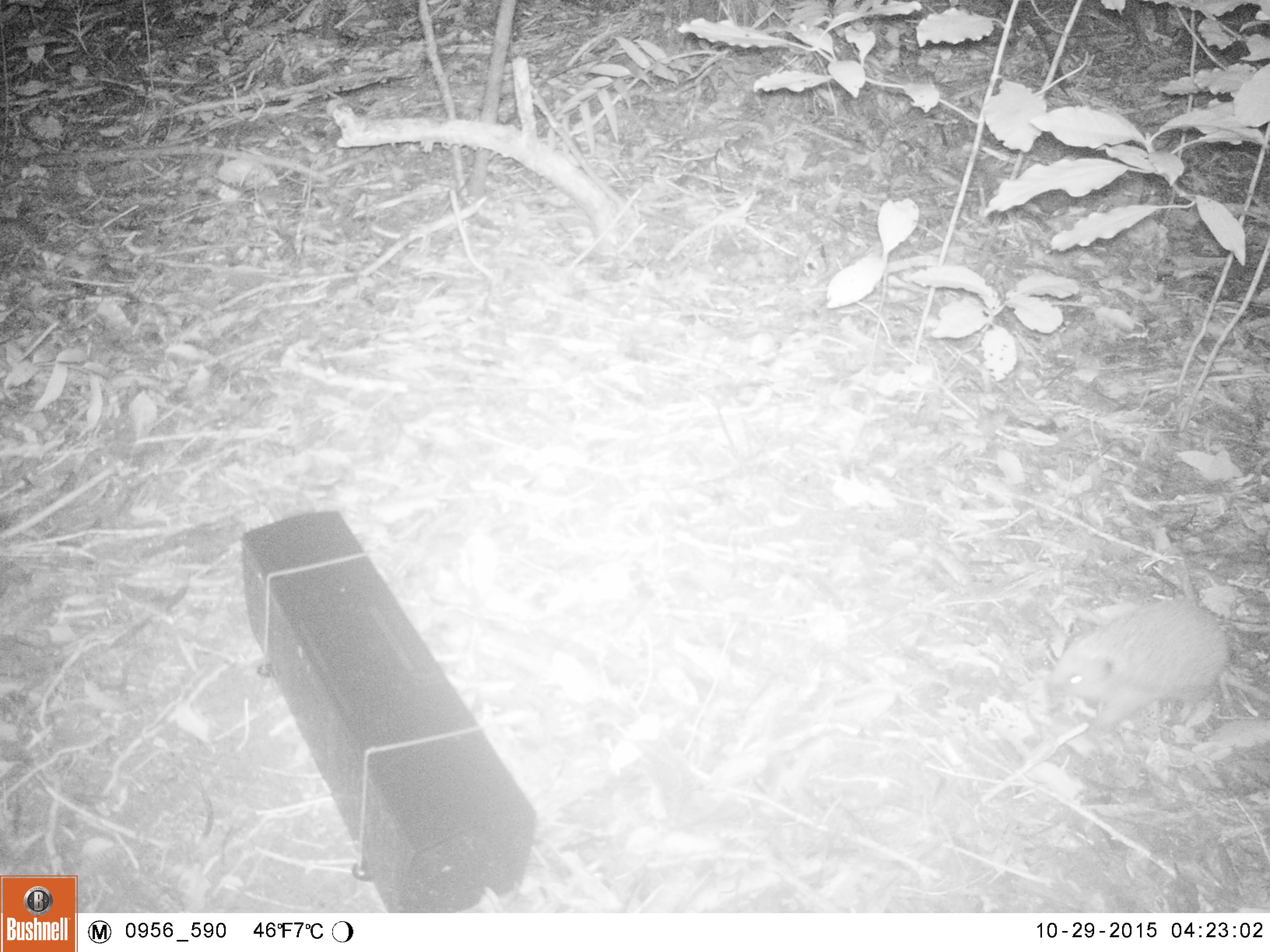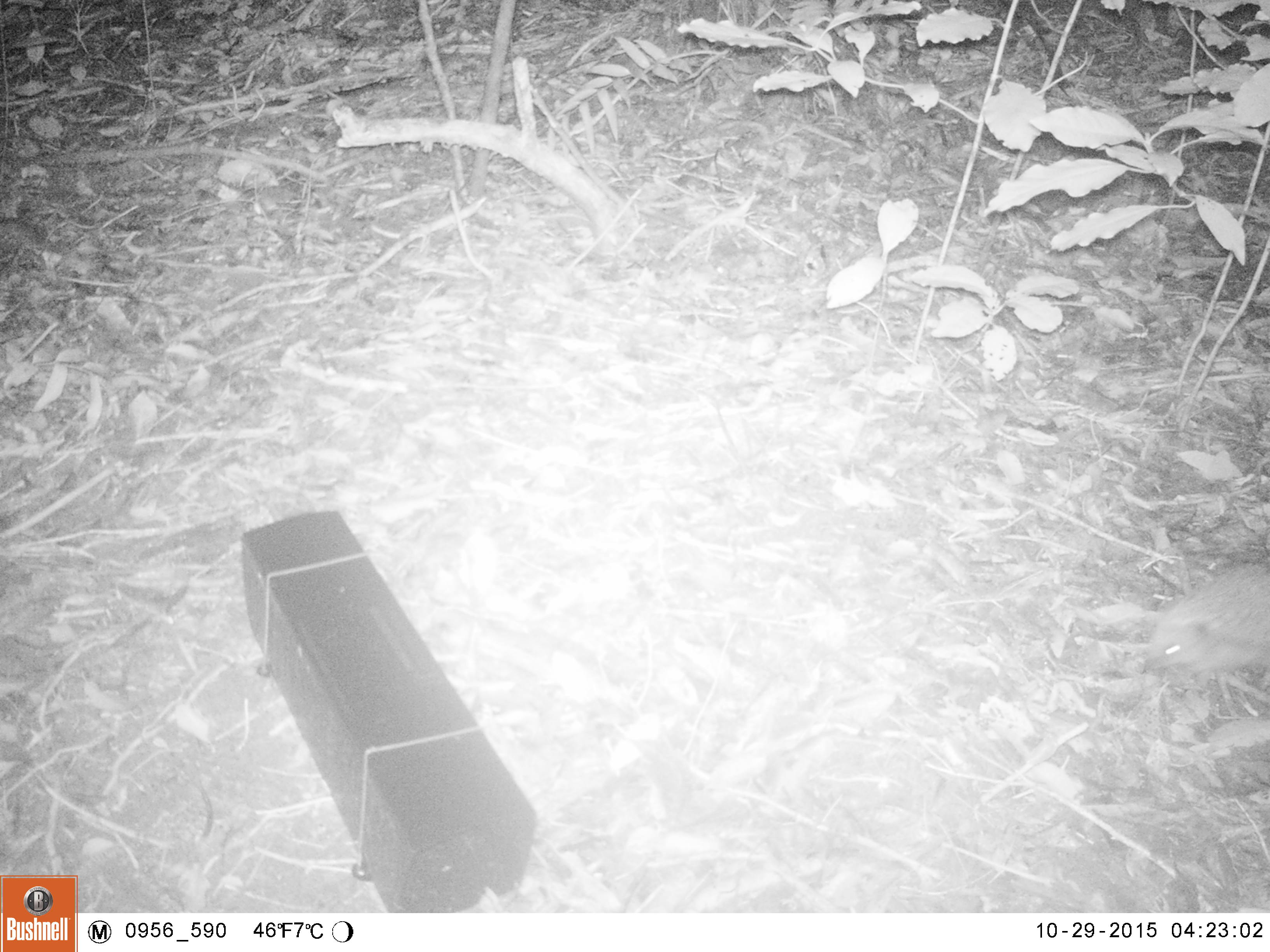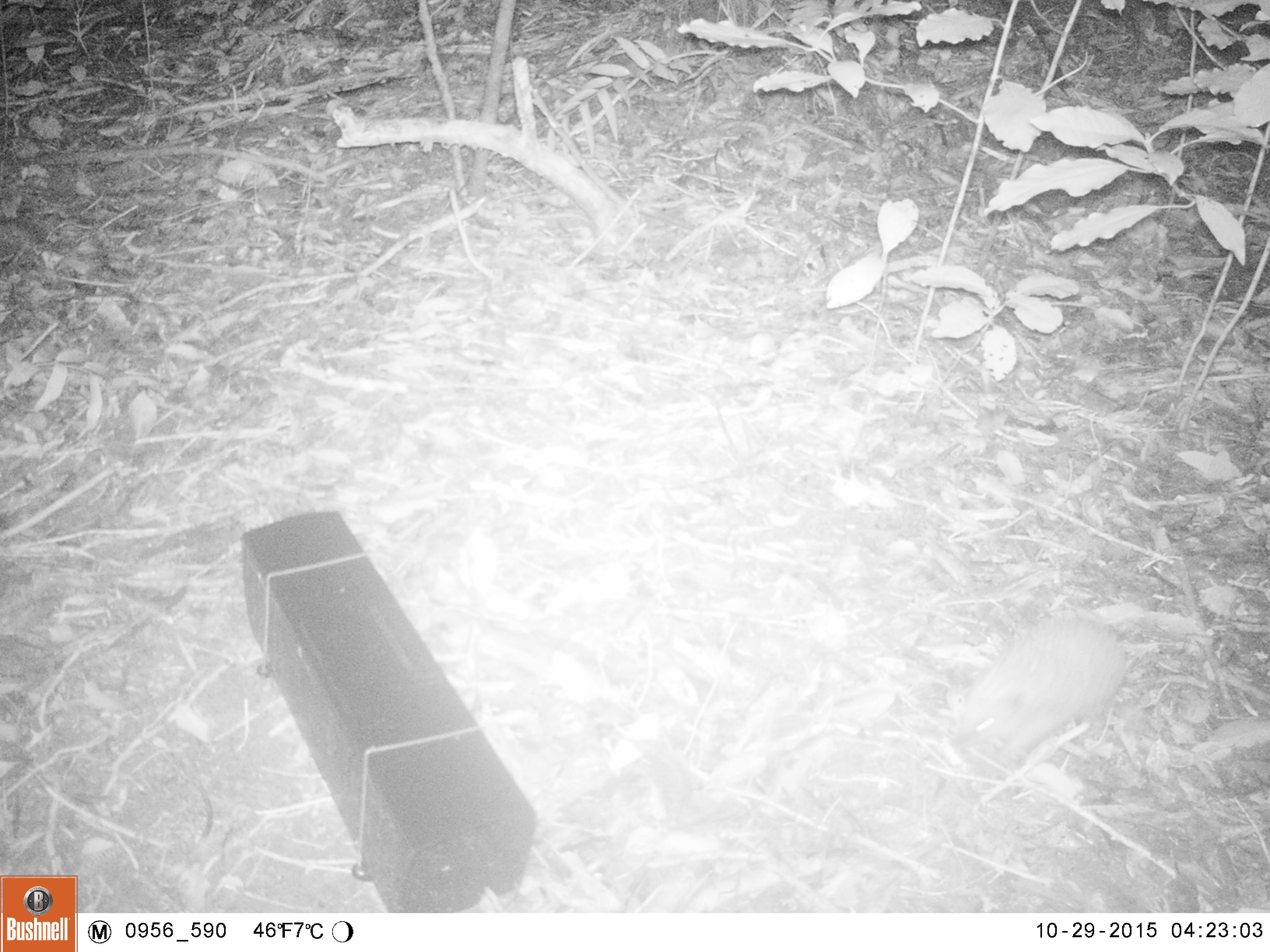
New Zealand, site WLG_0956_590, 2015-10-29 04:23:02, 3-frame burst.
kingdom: Animalia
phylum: Chordata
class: Mammalia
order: Eulipotyphla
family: Erinaceidae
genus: Erinaceus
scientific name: Erinaceus europaeus europaeus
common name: european hedgehog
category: hedgehog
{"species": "hedgehog (european hedgehog) (Erinaceus europaeus europaeus)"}